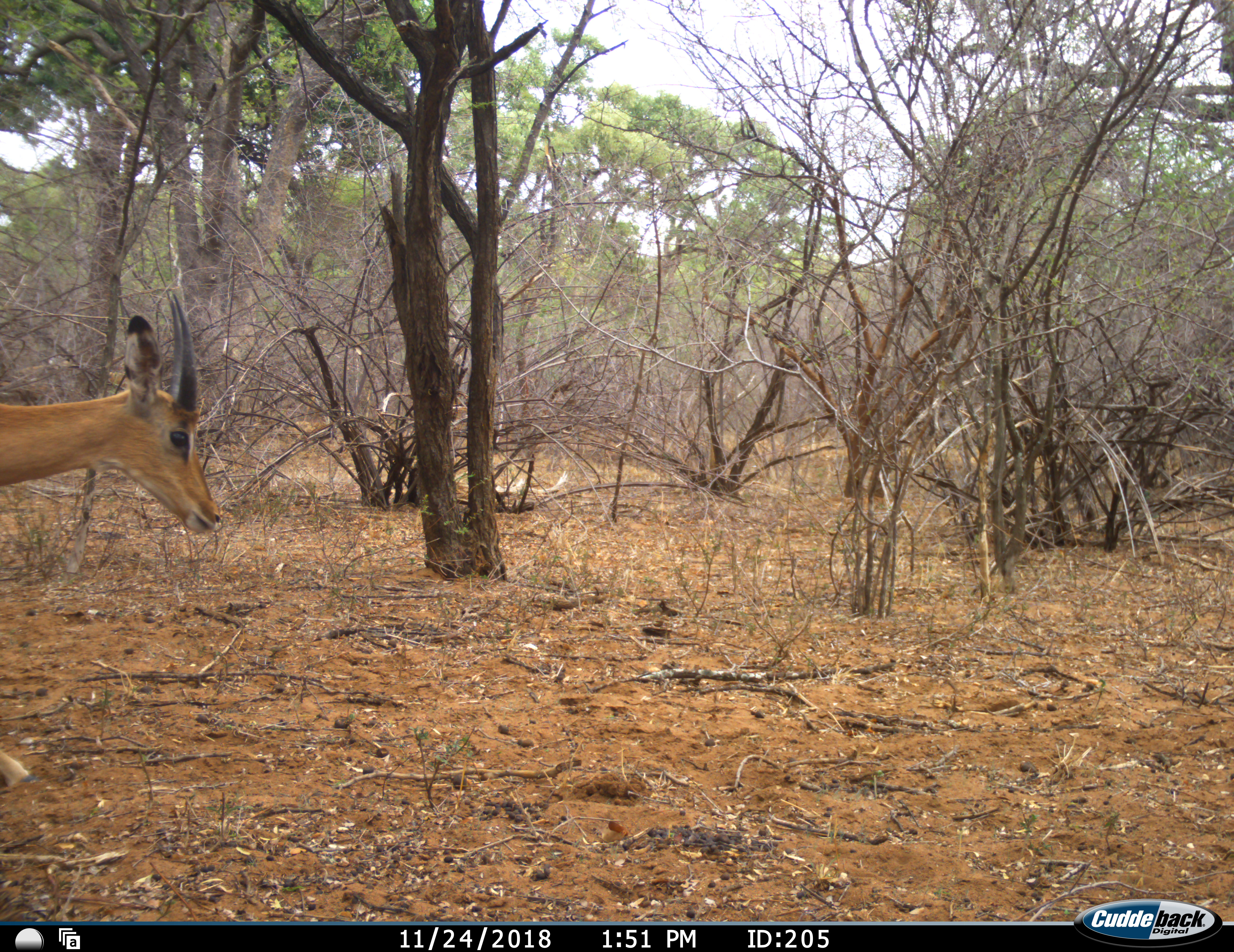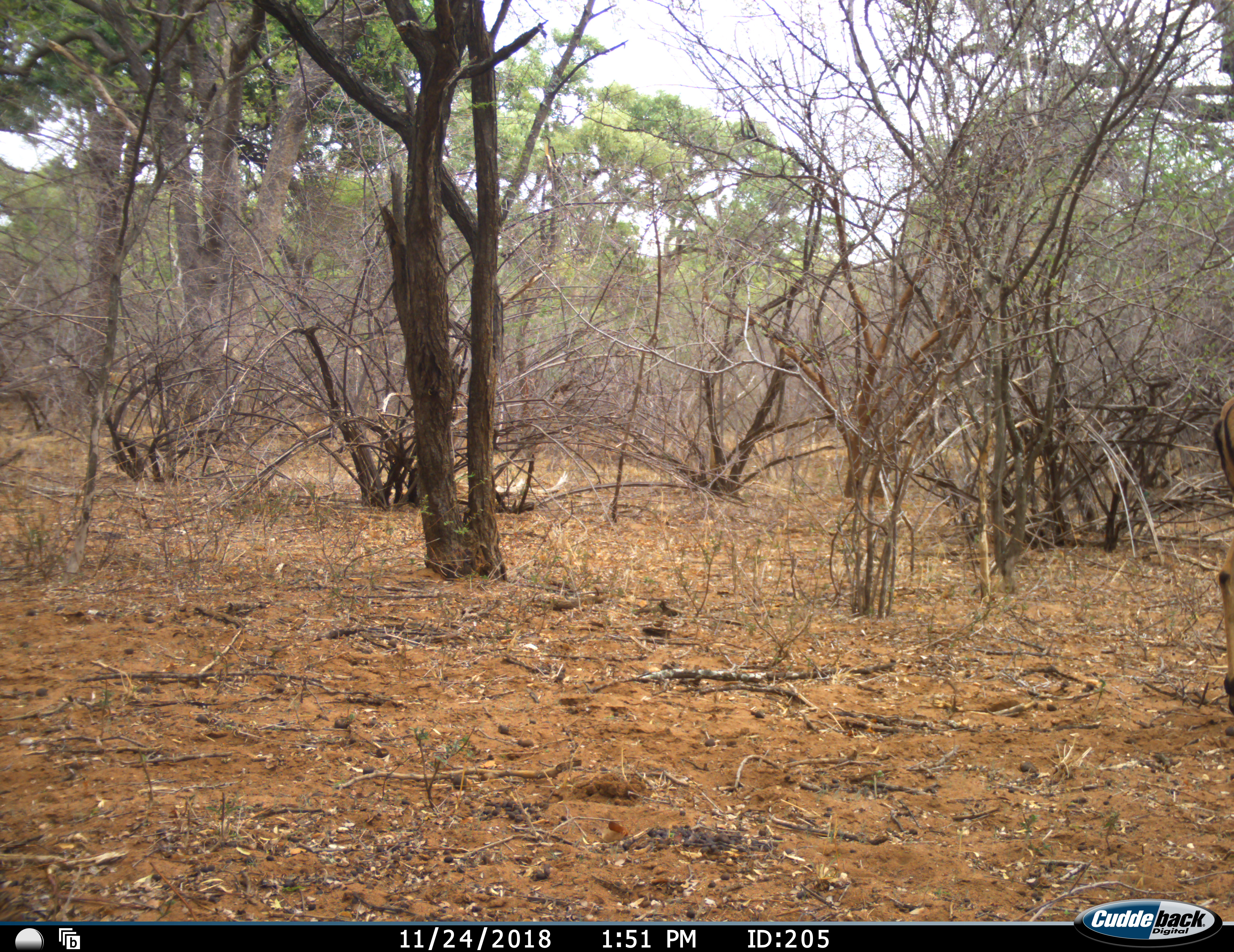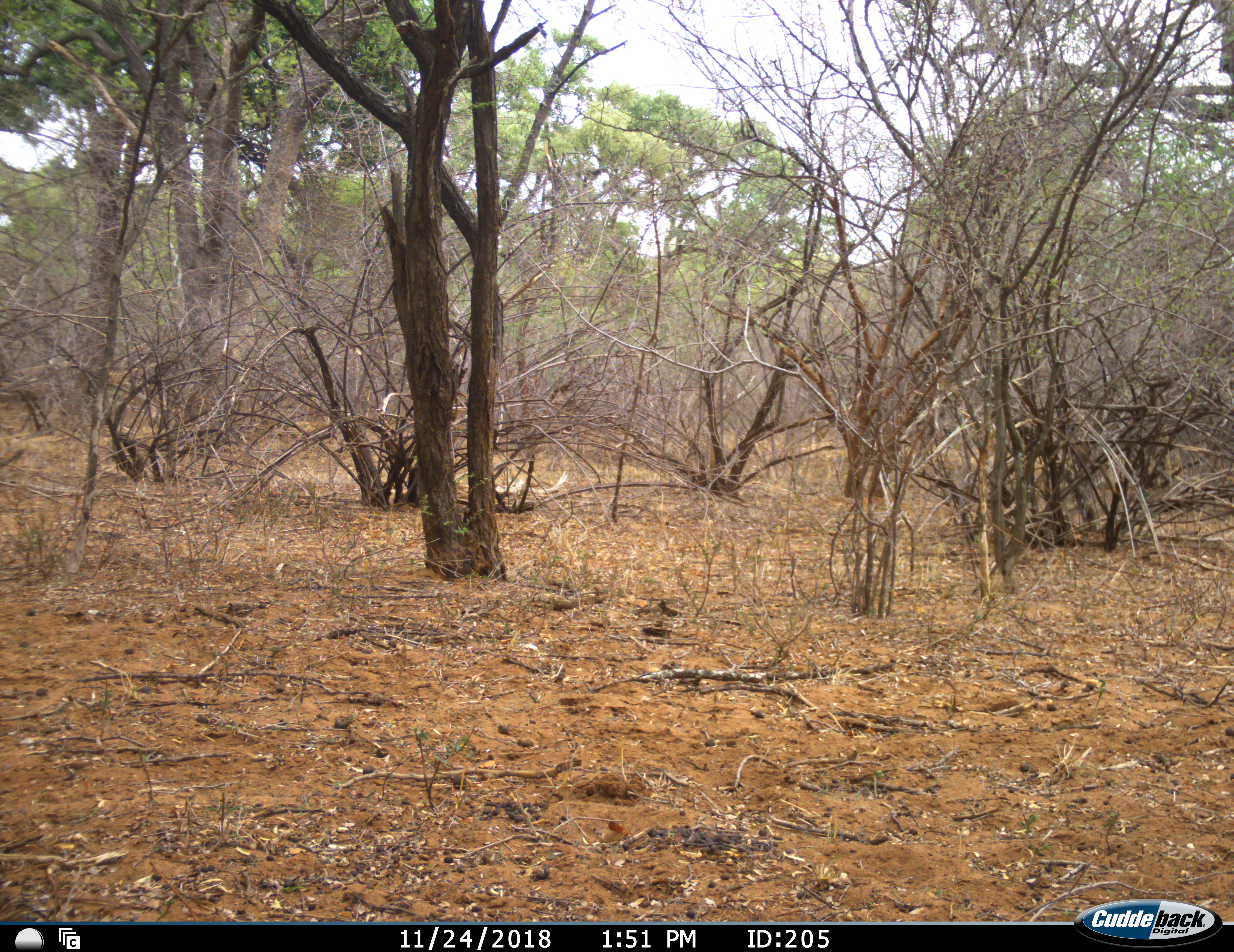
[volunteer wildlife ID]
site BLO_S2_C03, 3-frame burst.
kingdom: Animalia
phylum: Chordata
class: Mammalia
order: Artiodactyla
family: Bovidae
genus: Aepyceros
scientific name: Aepyceros melampus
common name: impala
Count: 1.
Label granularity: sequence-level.